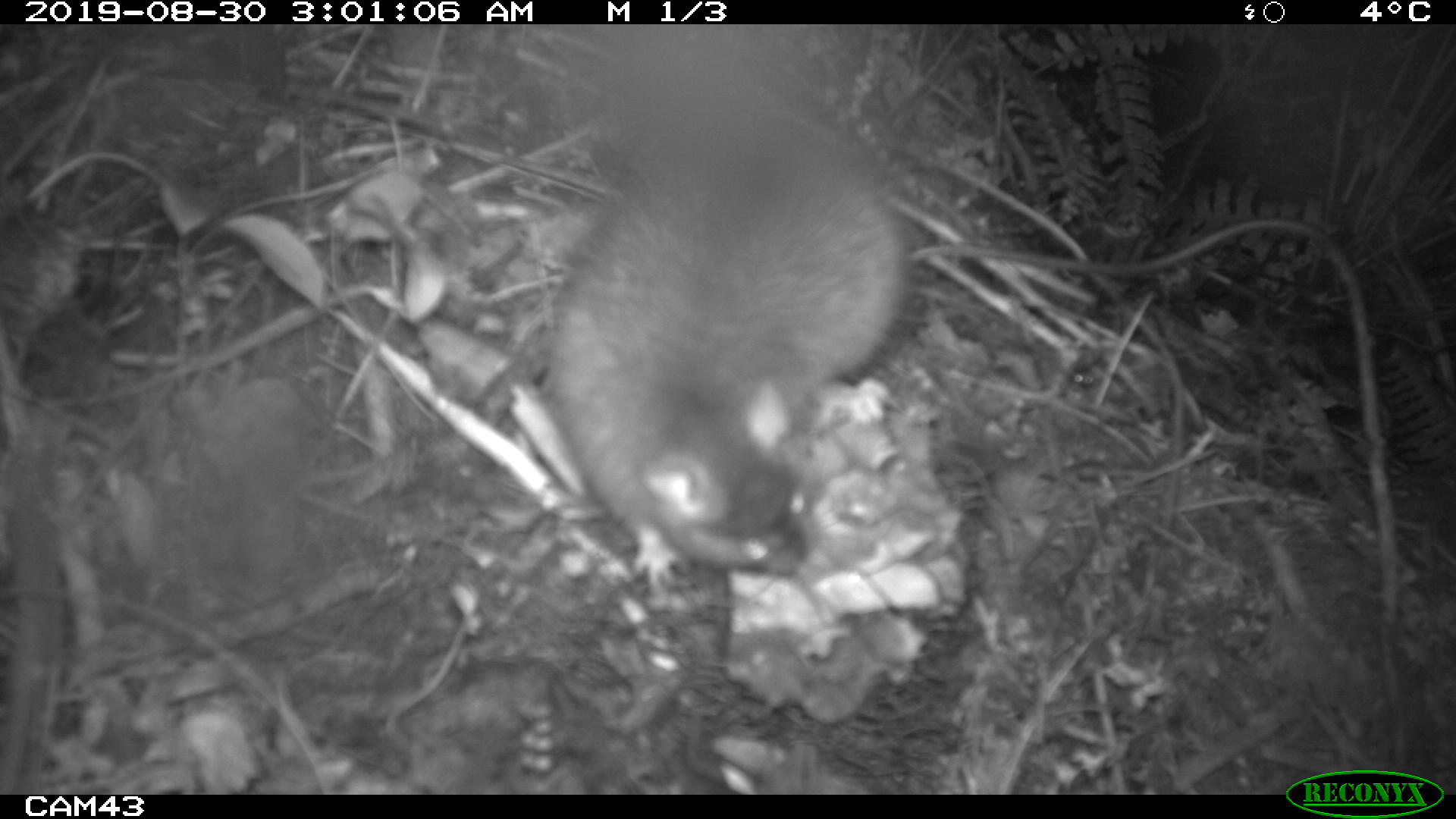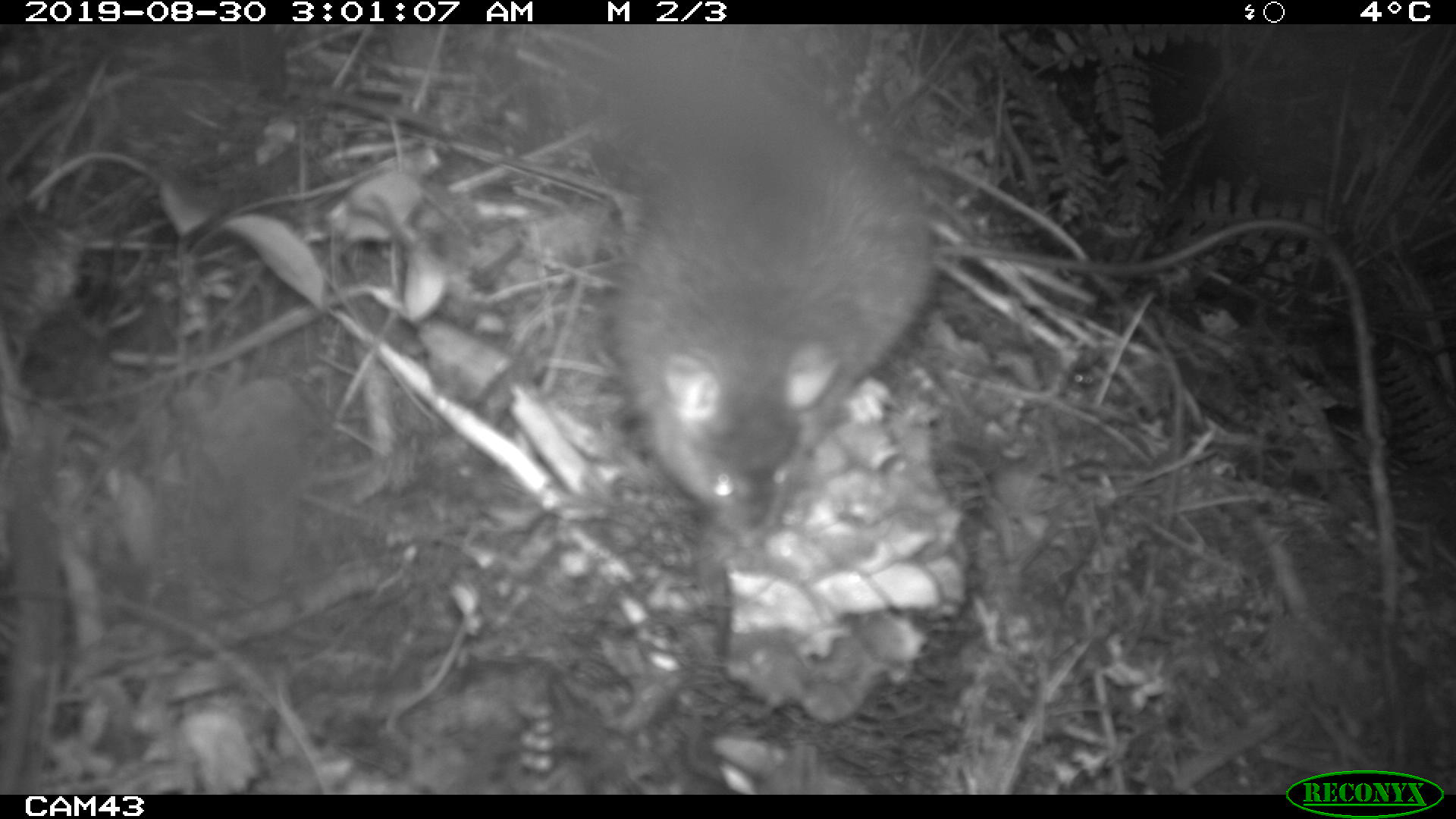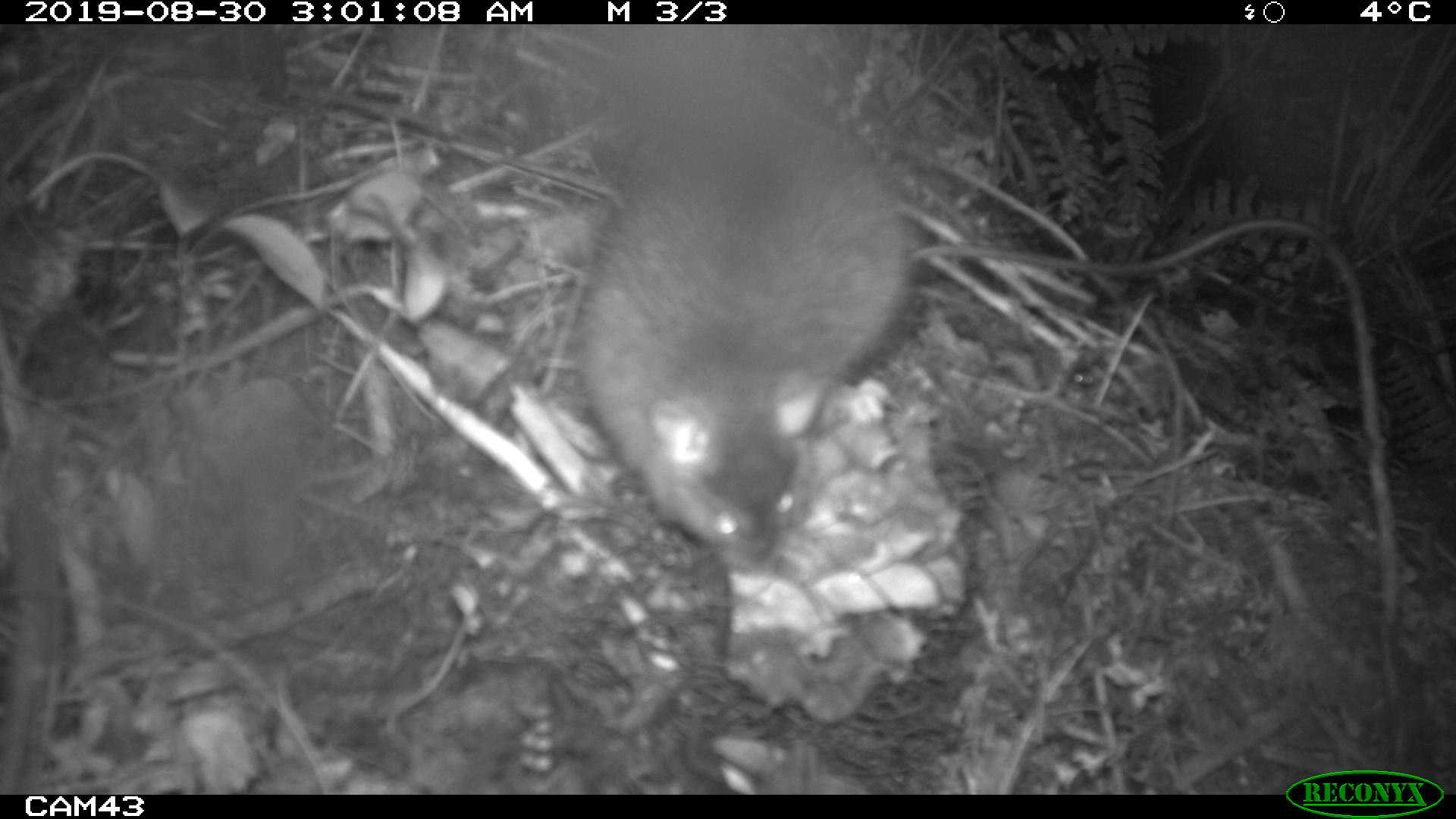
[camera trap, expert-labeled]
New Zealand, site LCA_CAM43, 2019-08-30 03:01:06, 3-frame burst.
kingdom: Animalia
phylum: Chordata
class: Mammalia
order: Rodentia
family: Muridae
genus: Rattus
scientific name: Rattus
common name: rat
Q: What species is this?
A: Rat (Rattus).